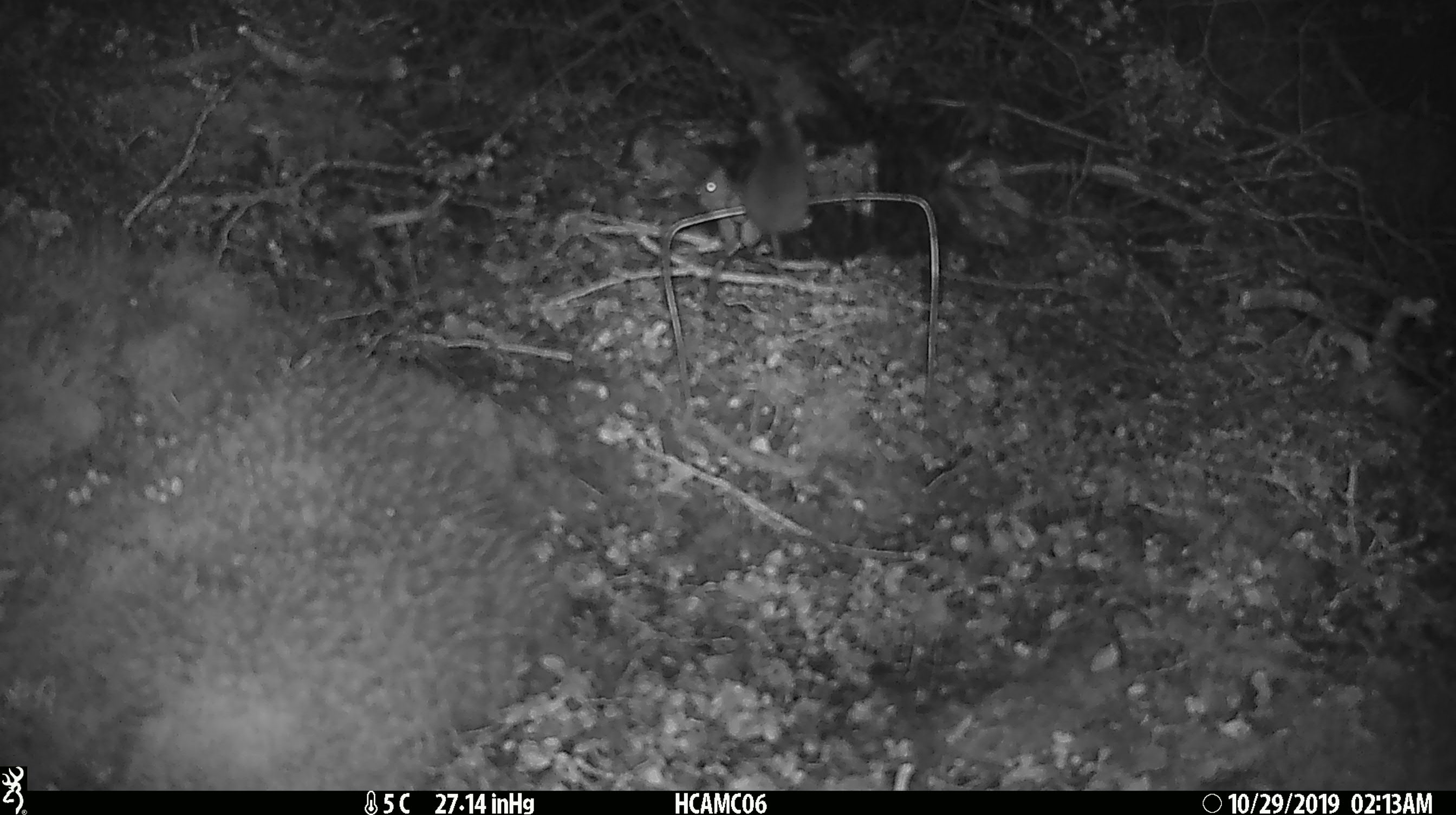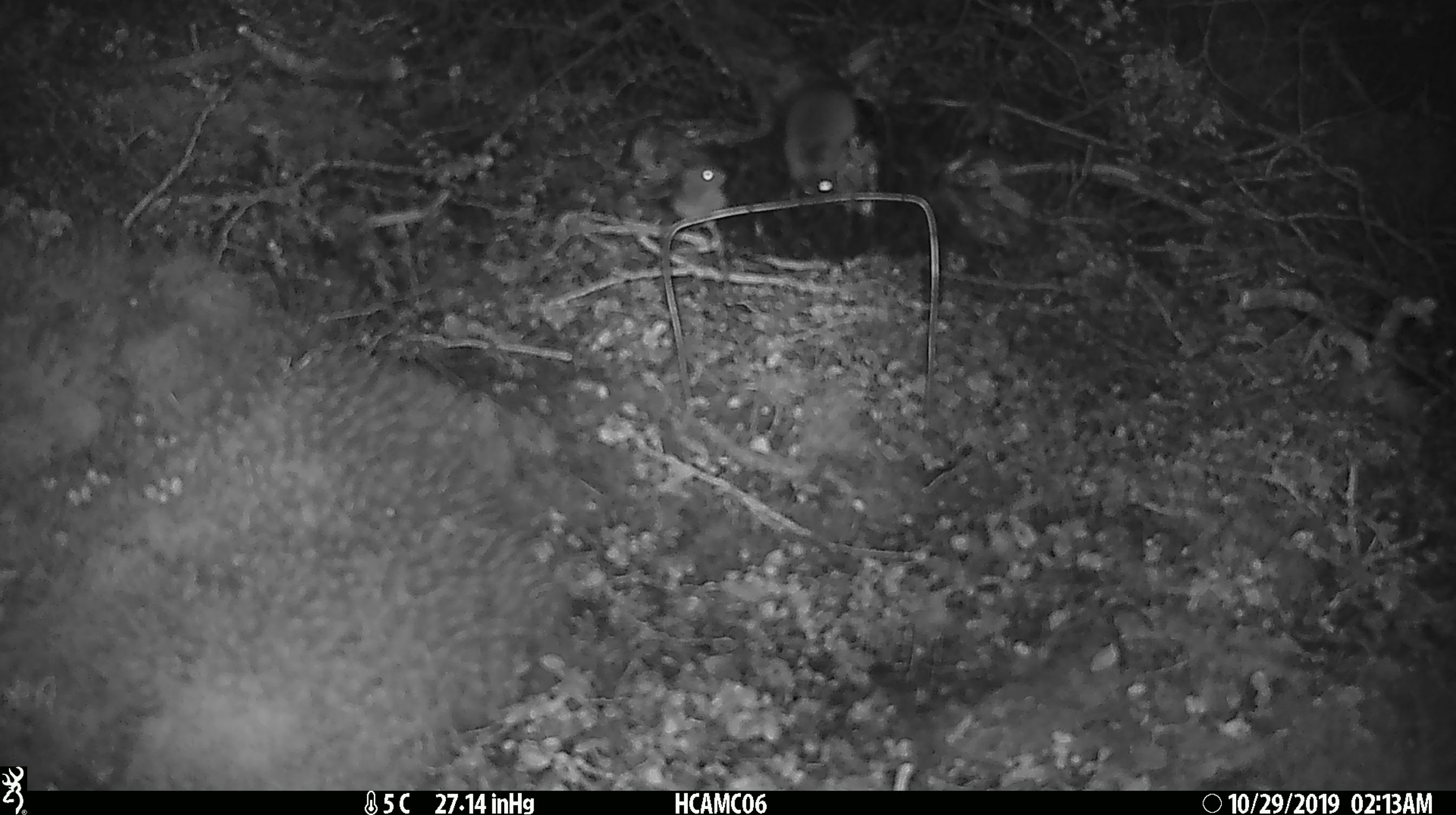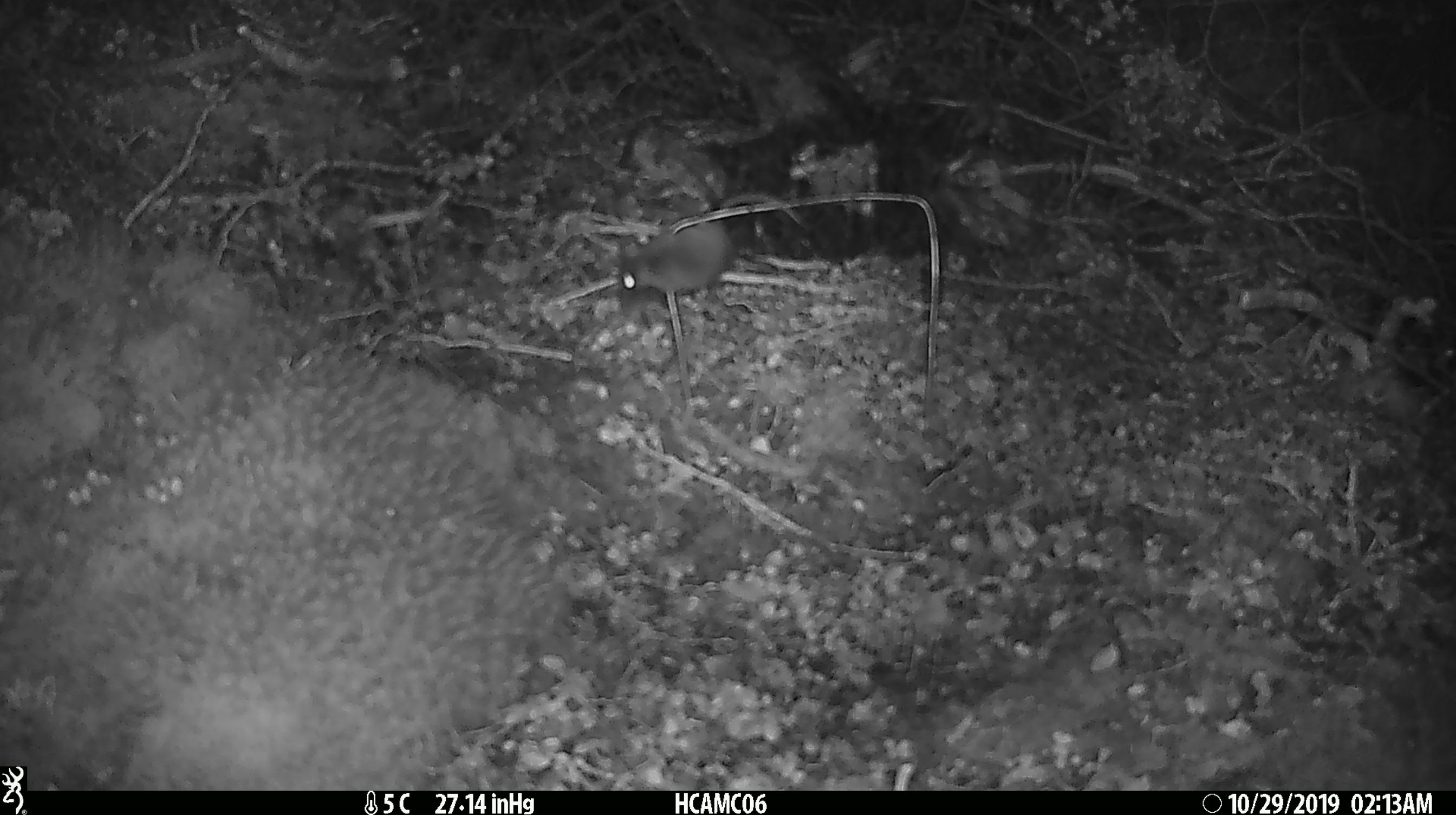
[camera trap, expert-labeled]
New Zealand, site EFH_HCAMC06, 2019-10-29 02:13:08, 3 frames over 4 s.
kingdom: Animalia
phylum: Chordata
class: Mammalia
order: Rodentia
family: Muridae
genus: Mus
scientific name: Mus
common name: mouse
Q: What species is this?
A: Mouse (Mus).